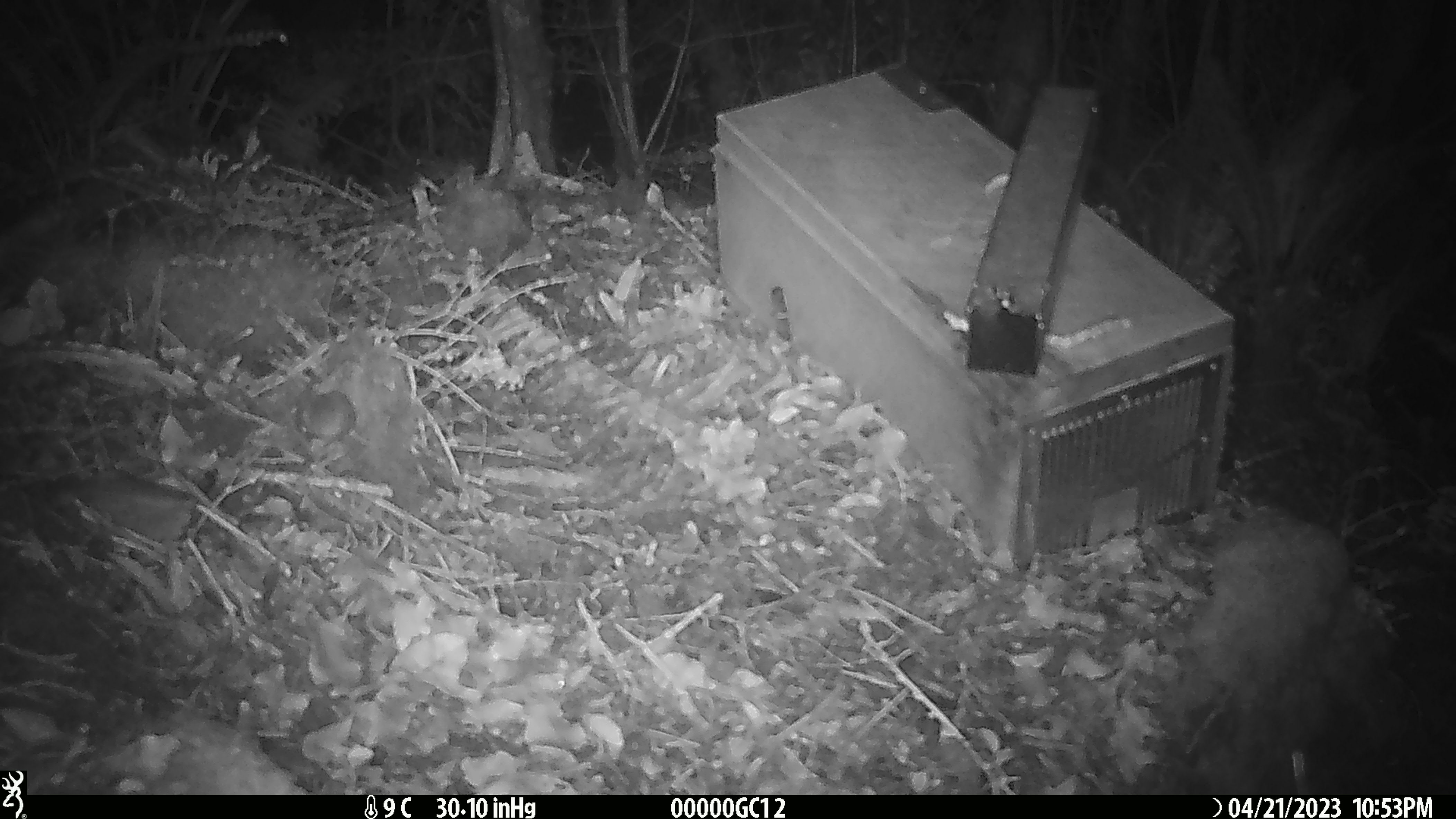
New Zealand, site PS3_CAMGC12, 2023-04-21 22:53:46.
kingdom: Animalia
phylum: Chordata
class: Mammalia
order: Rodentia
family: Muridae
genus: Mus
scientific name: Mus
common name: mouse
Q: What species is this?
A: Mouse (Mus).